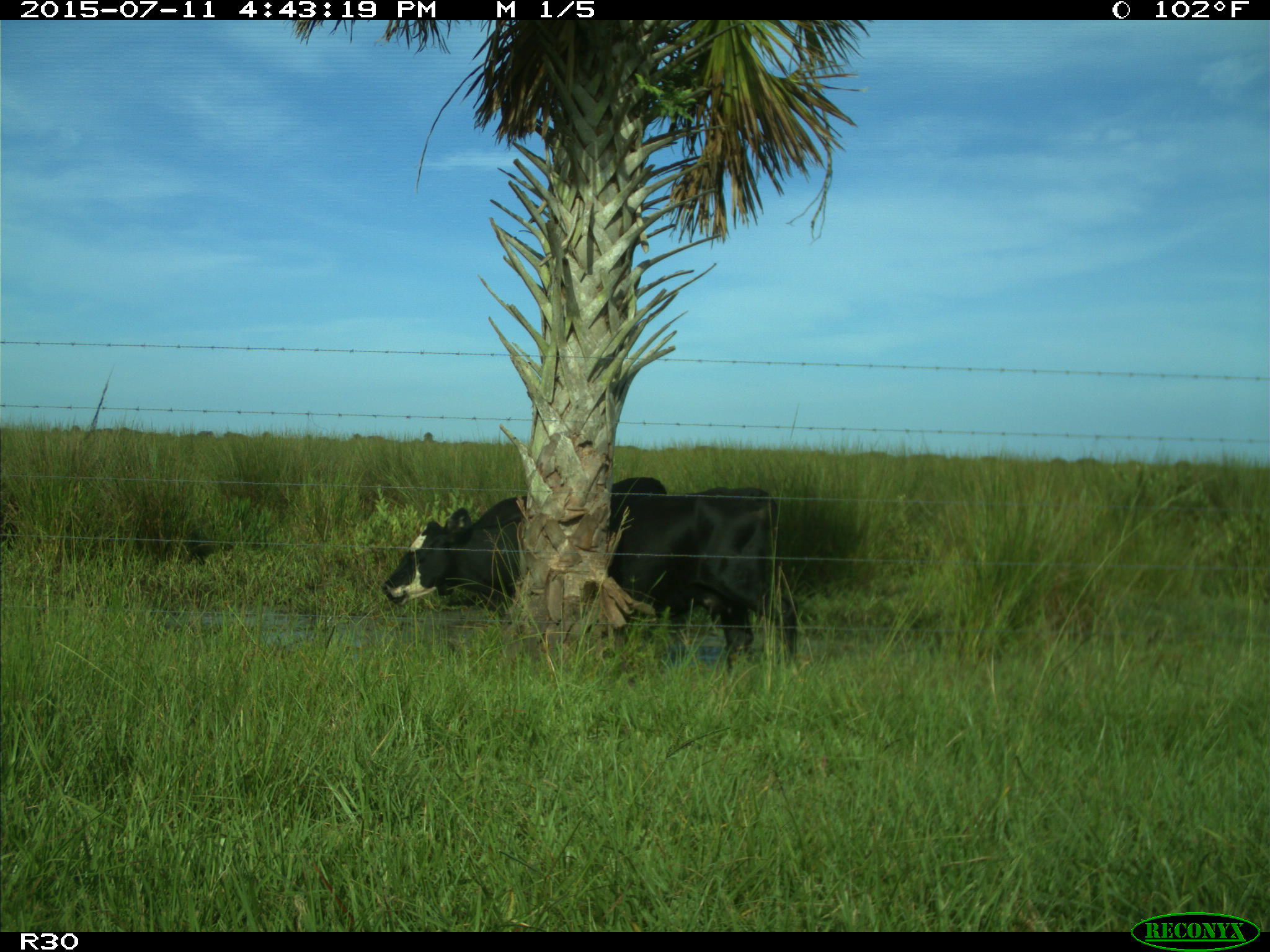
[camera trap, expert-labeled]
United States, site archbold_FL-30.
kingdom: Animalia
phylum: Chordata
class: Mammalia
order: Artiodactyla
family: Bovidae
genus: Bos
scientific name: Bos taurus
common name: domestic cow